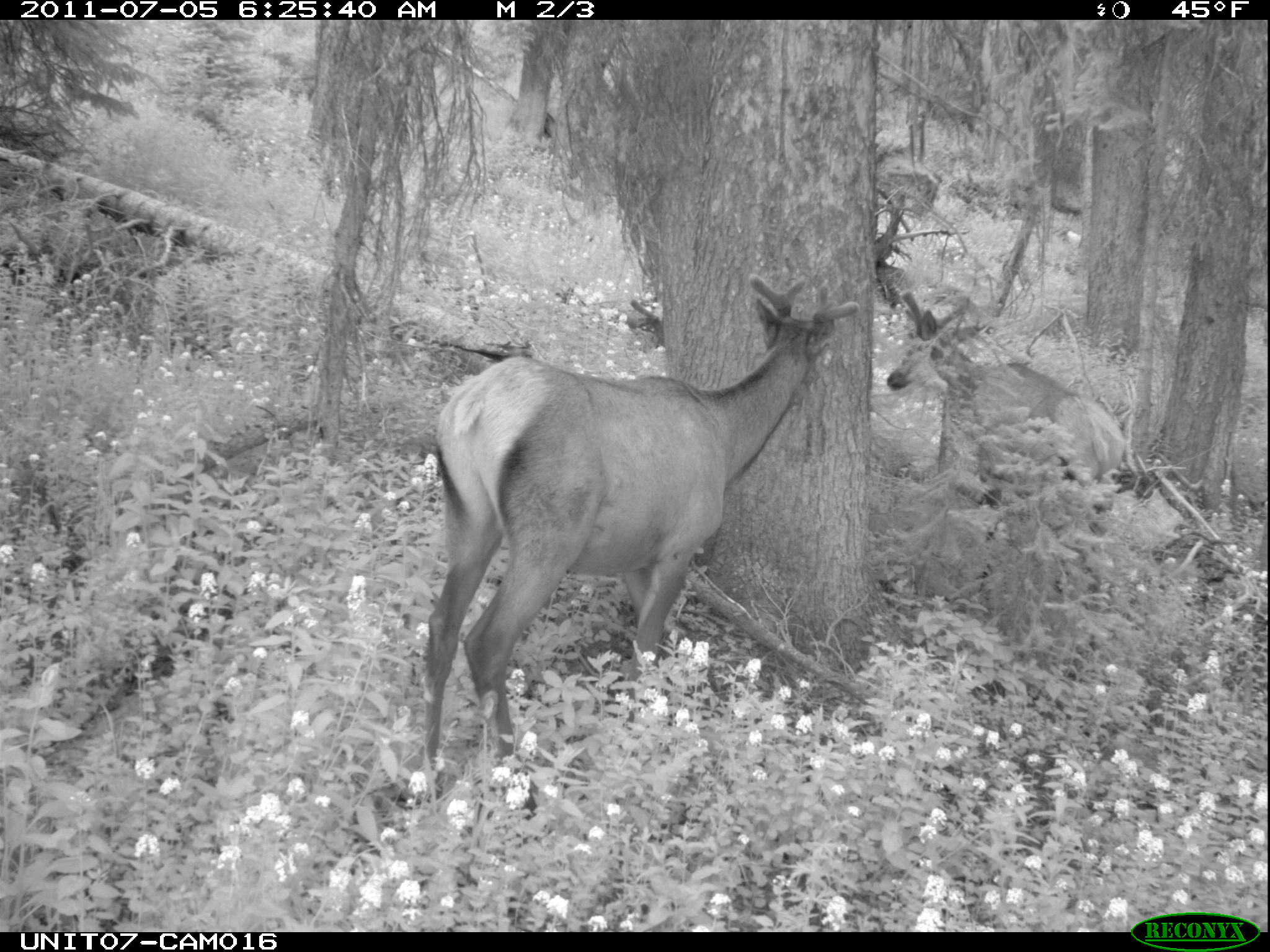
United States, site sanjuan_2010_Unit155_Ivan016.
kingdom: Animalia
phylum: Chordata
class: Mammalia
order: Artiodactyla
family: Cervidae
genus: Cervus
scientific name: Cervus elaphus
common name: red deer